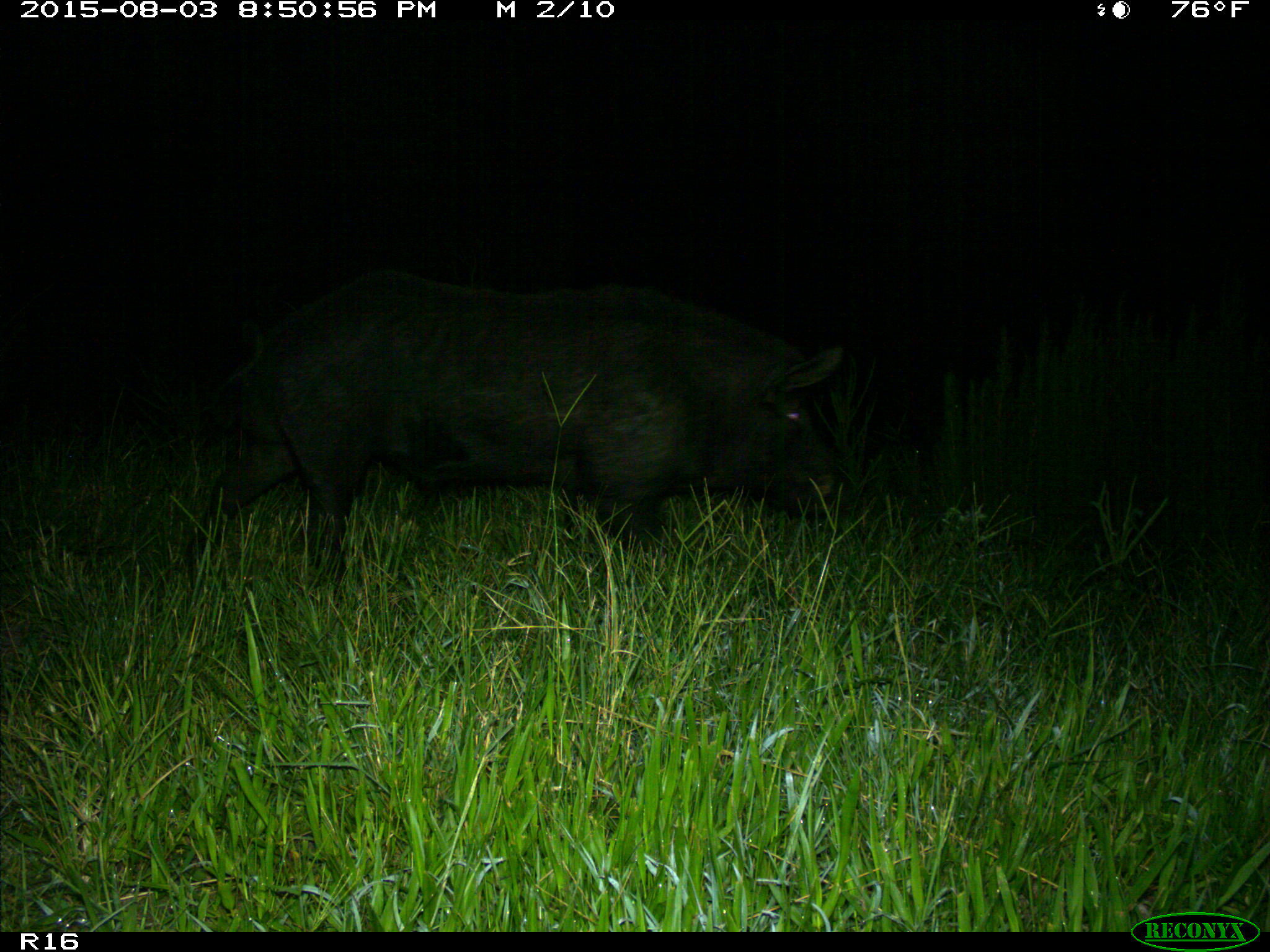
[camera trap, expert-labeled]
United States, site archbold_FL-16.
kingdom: Animalia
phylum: Chordata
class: Mammalia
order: Artiodactyla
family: Suidae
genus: Sus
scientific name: Sus scrofa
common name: wild boar